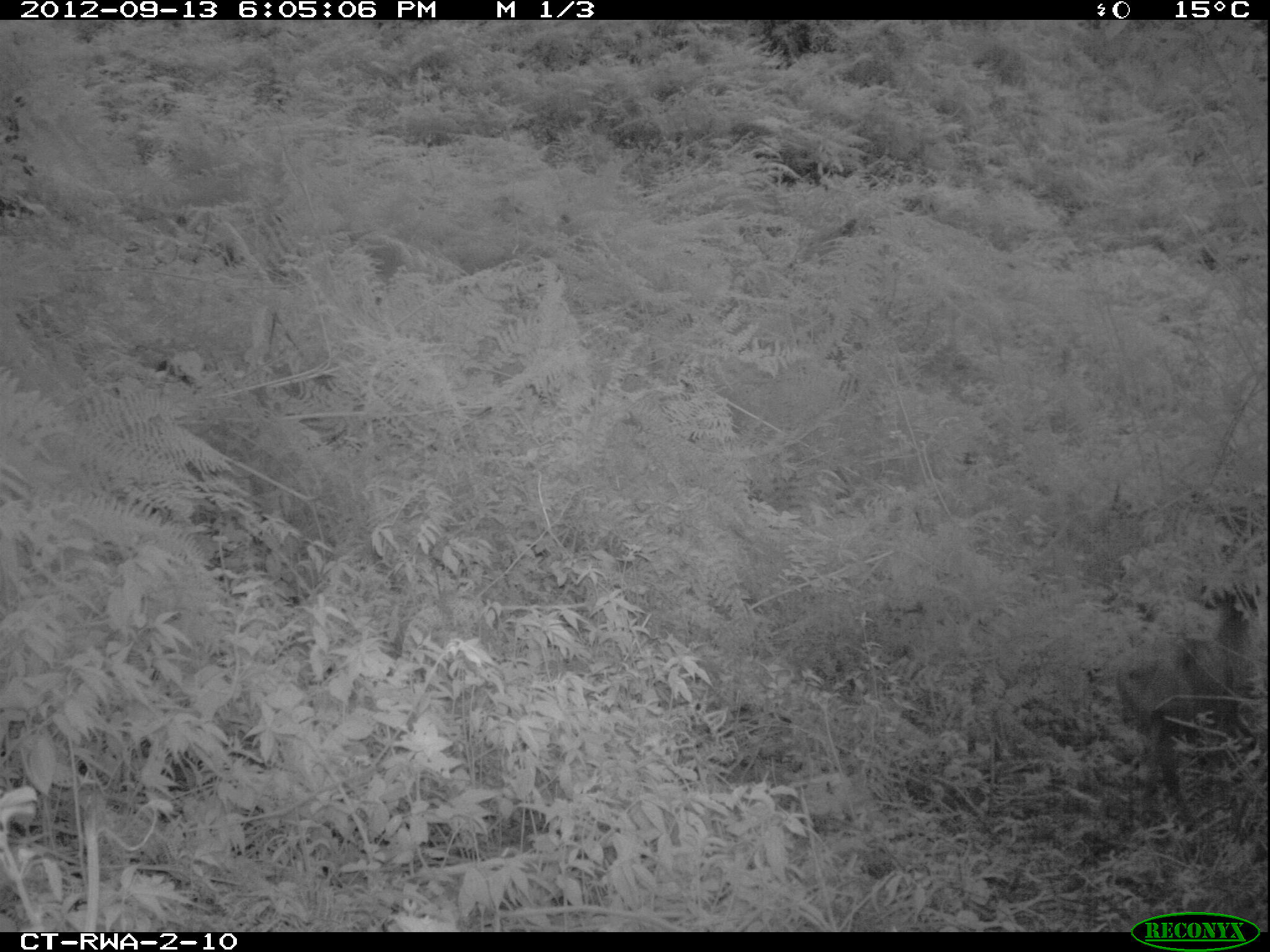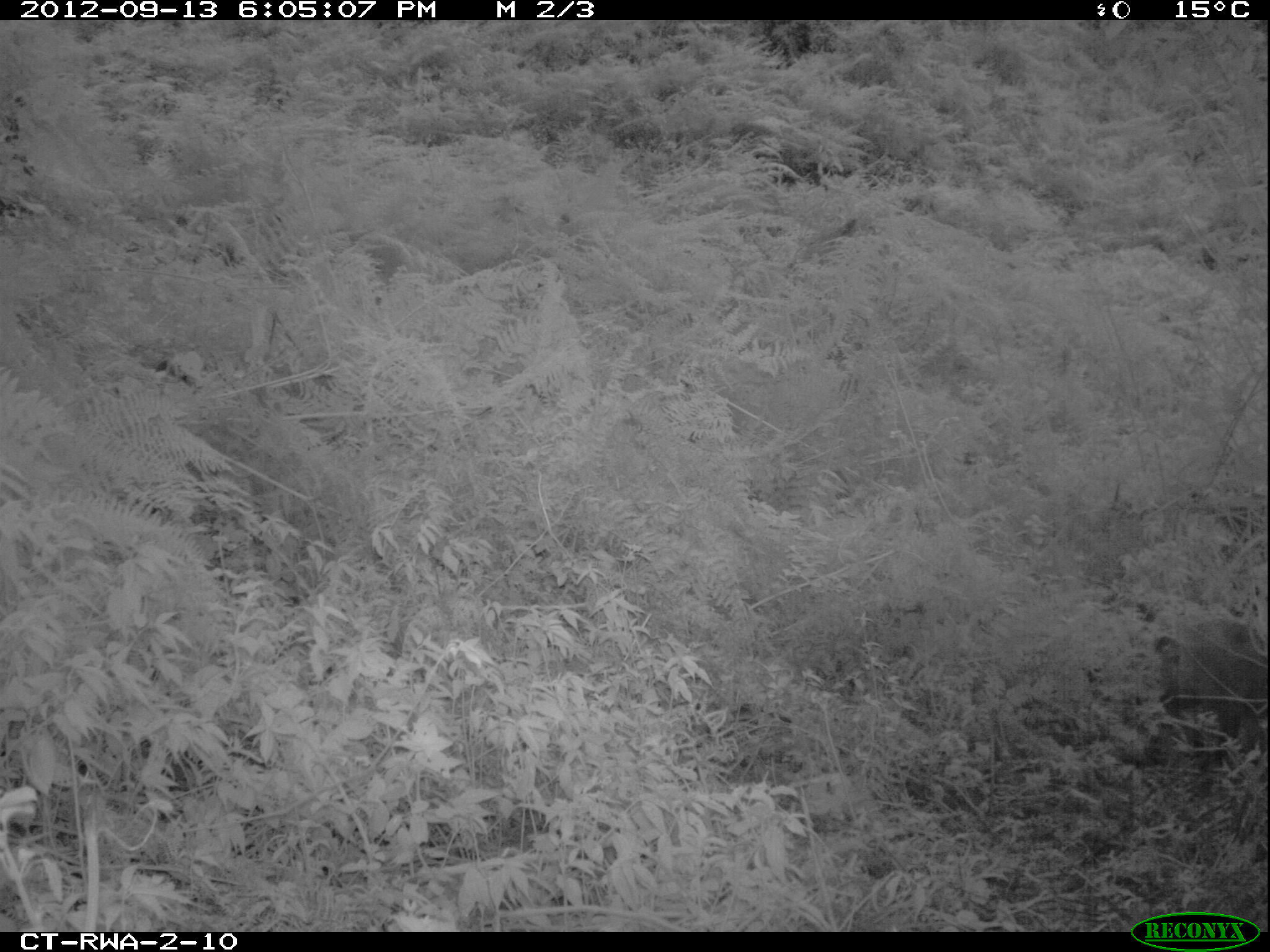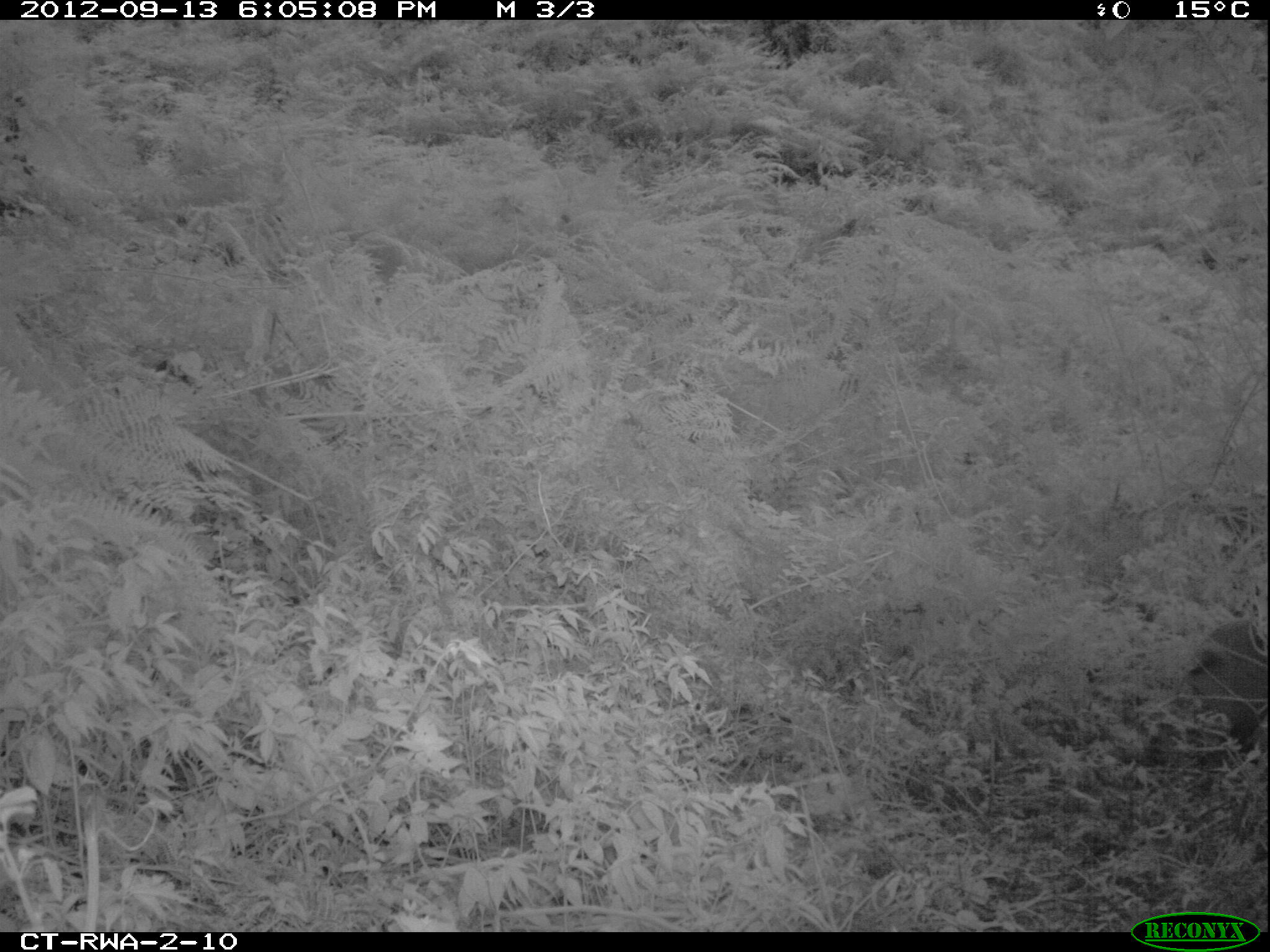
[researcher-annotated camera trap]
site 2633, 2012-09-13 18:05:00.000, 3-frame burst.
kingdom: Animalia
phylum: Chordata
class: Mammalia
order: Artiodactyla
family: Bovidae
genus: Cephalophus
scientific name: Cephalophus nigrifrons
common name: black-fronted duiker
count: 1